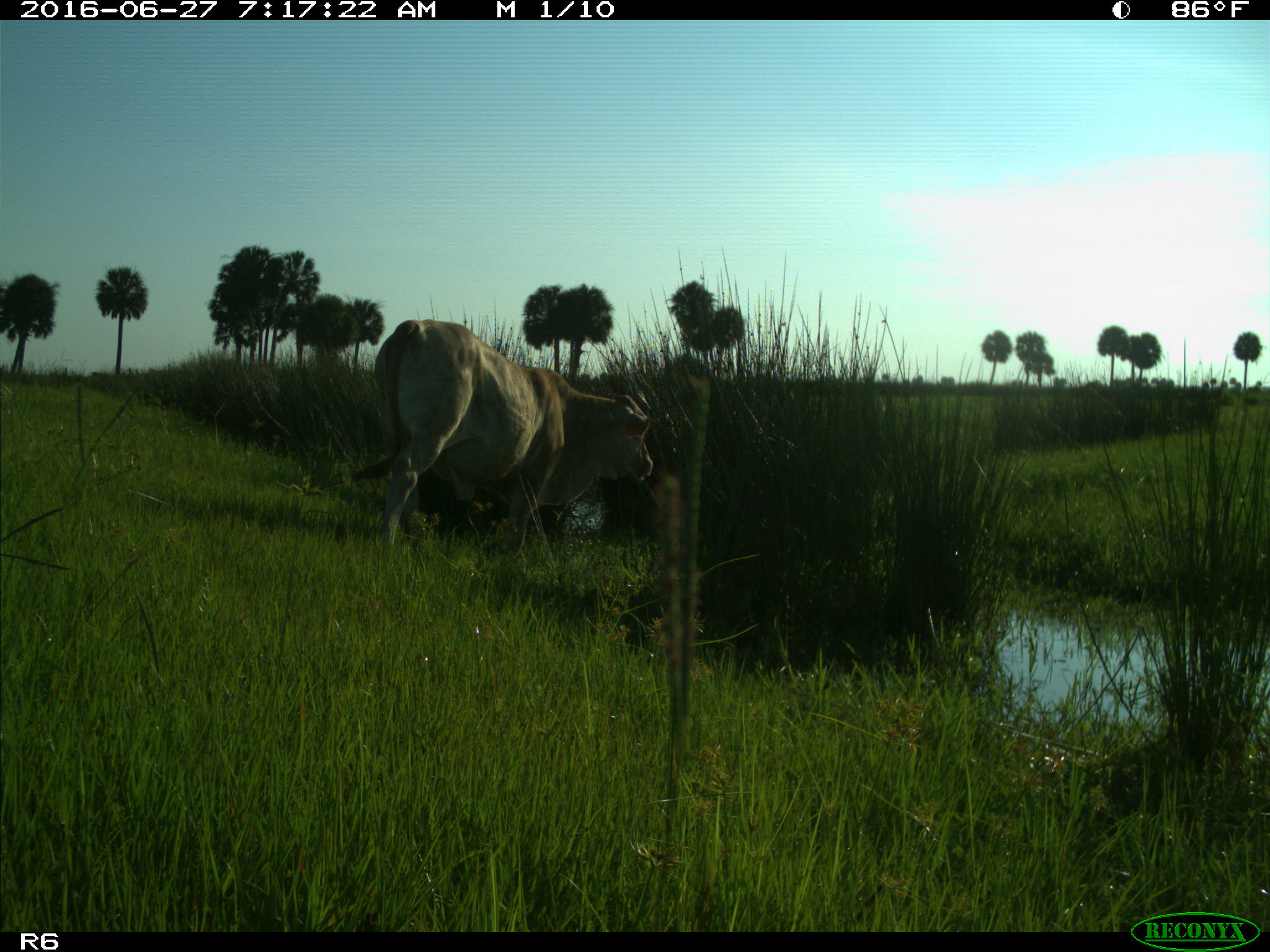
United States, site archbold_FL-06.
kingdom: Animalia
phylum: Chordata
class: Mammalia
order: Artiodactyla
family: Bovidae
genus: Bos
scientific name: Bos taurus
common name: domestic cow